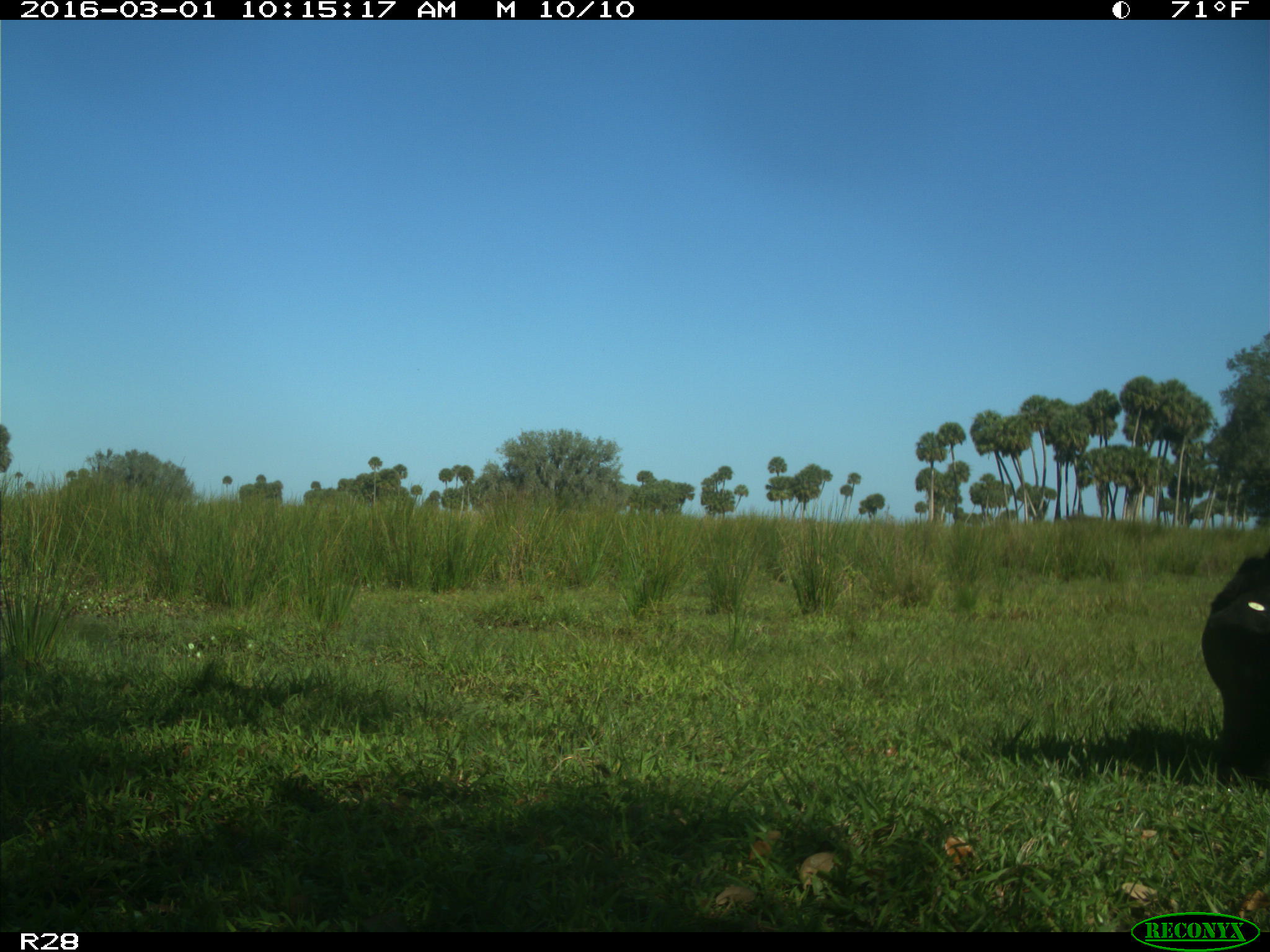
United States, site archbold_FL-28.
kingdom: Animalia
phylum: Chordata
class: Mammalia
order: Artiodactyla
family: Bovidae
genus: Bos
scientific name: Bos taurus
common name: domestic cow